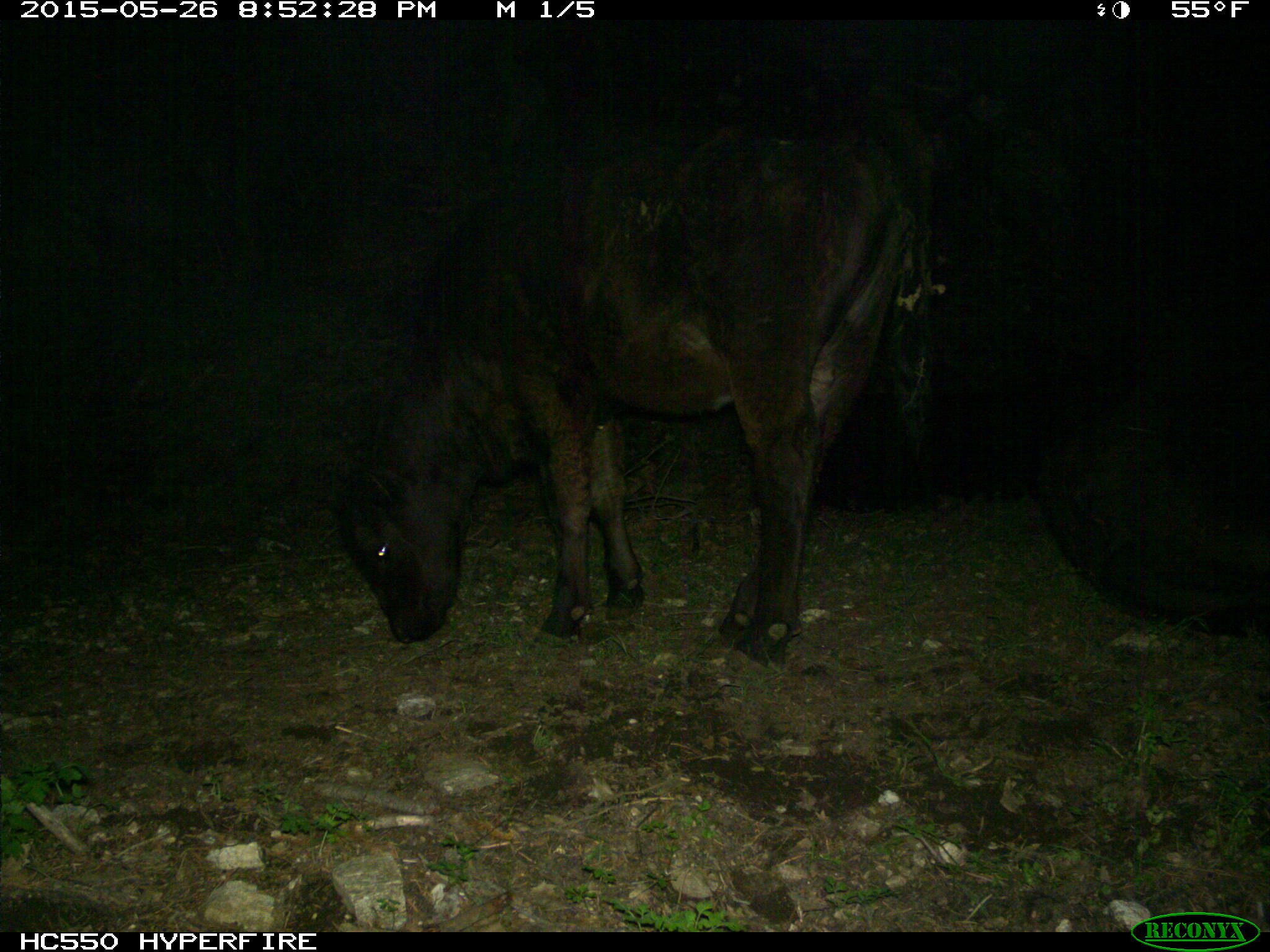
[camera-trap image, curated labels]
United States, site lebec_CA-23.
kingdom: Animalia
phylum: Chordata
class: Mammalia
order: Artiodactyla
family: Bovidae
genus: Bos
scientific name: Bos taurus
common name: domestic cow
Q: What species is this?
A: Bos taurus (domestic cow).